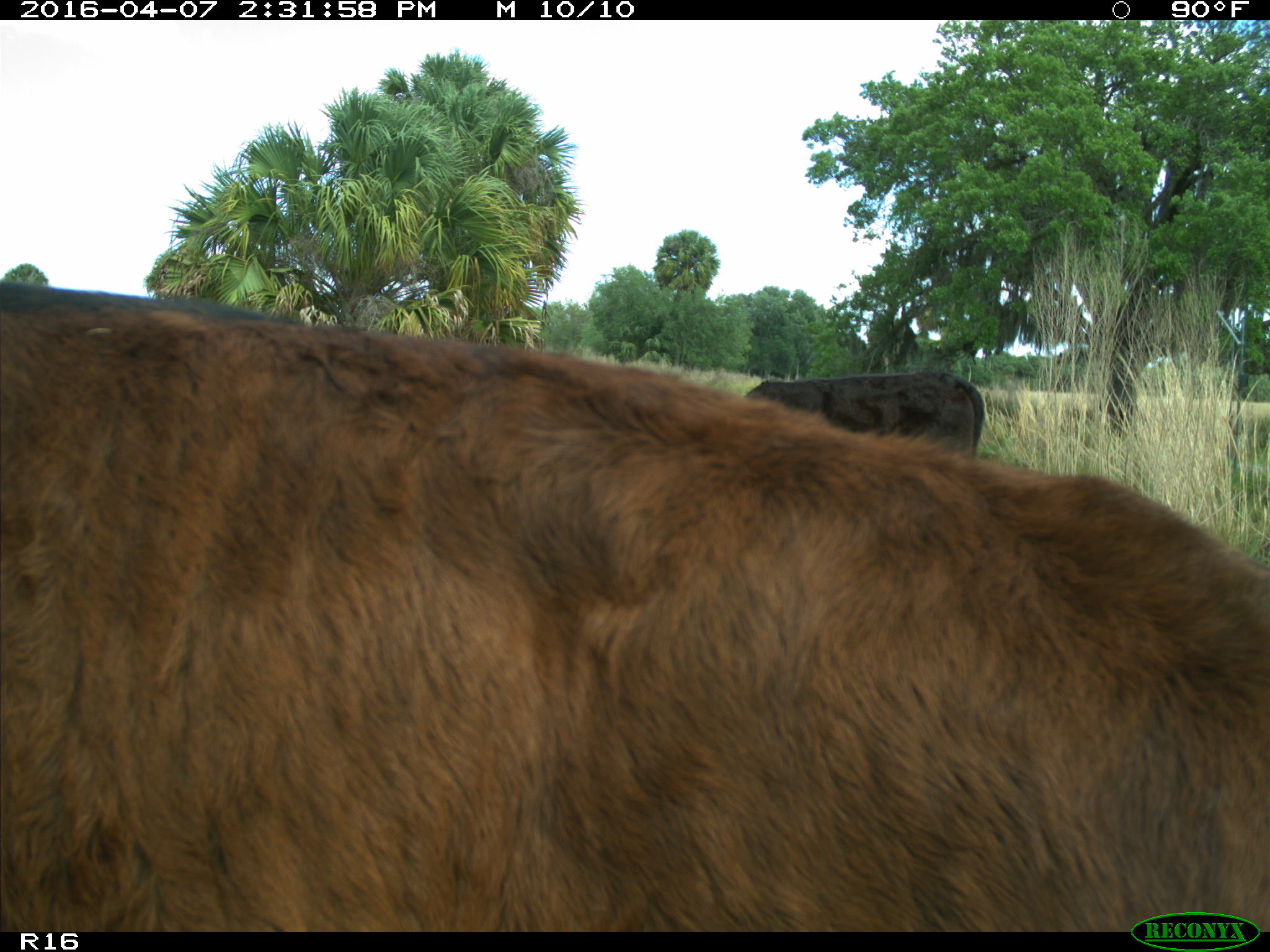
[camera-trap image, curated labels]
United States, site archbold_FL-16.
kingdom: Animalia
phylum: Chordata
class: Mammalia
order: Artiodactyla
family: Bovidae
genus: Bos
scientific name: Bos taurus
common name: domestic cow